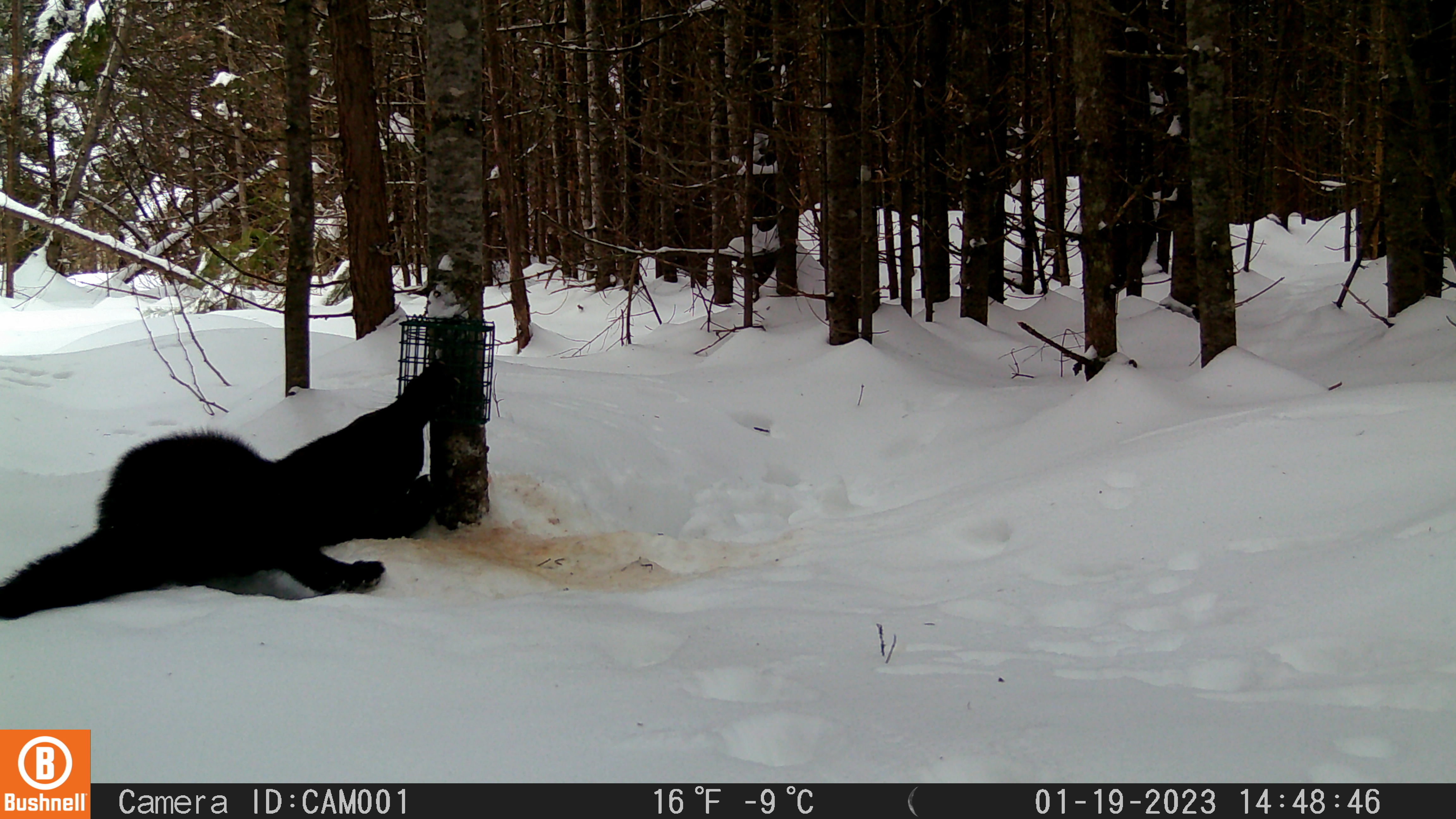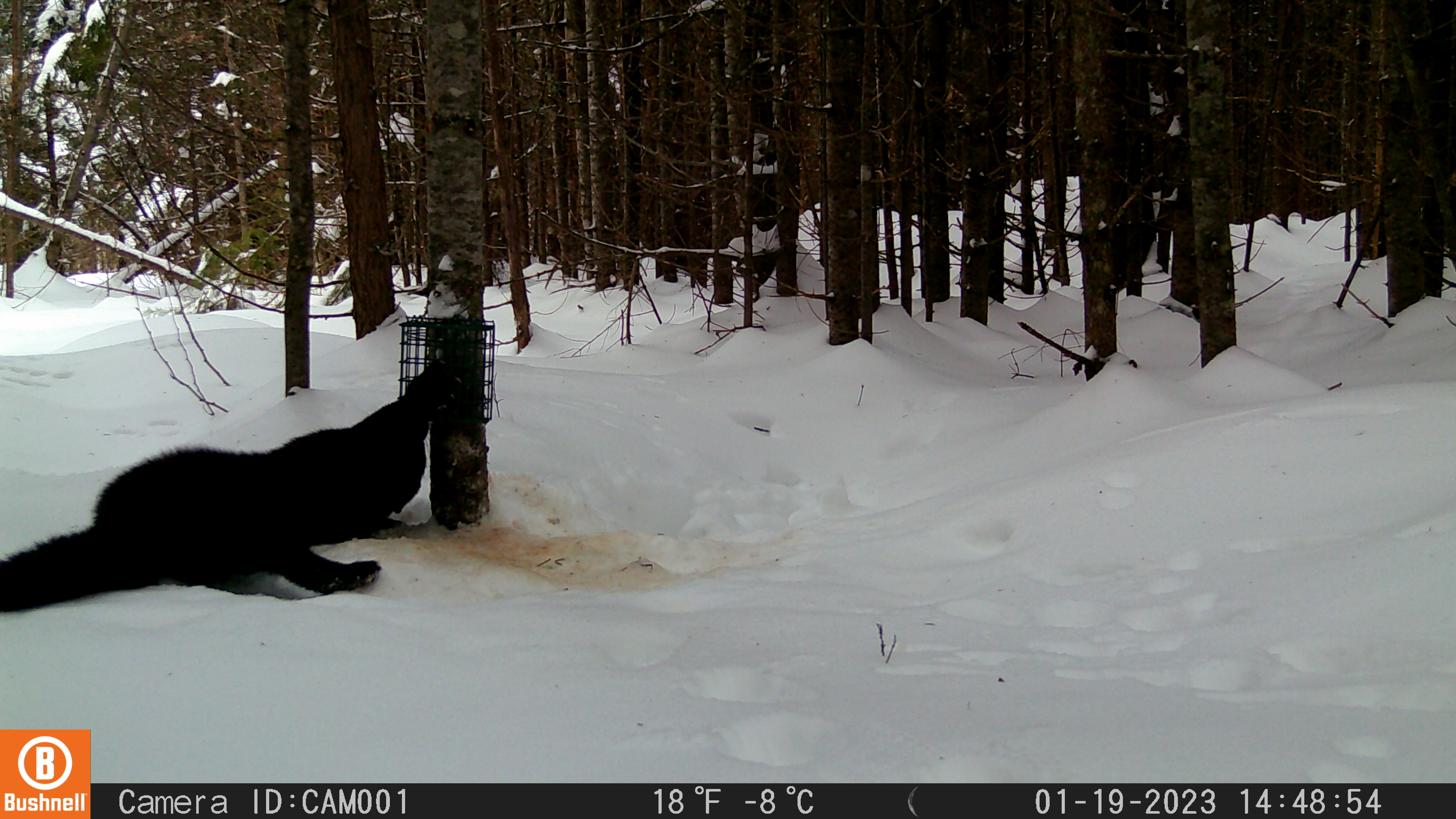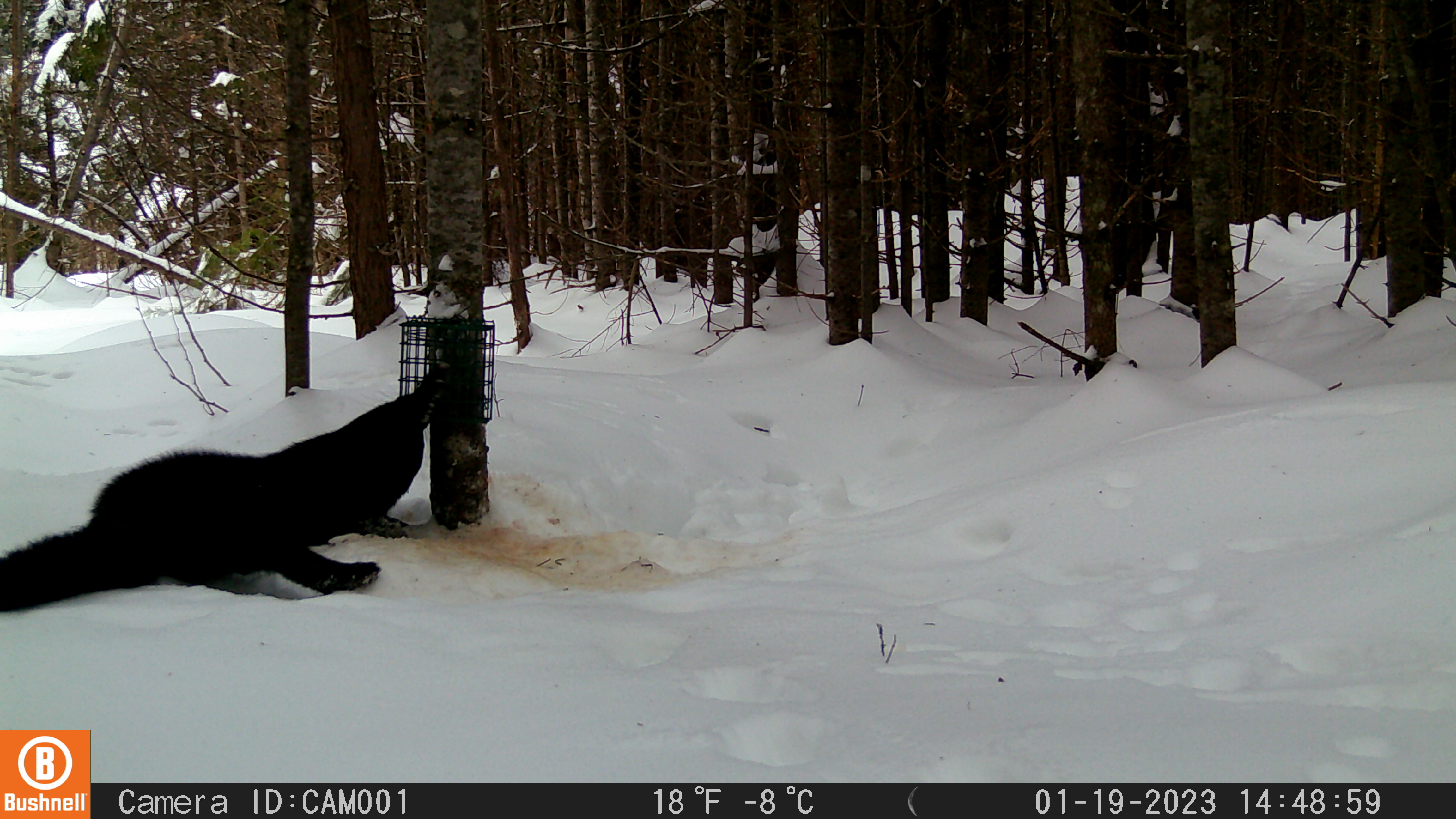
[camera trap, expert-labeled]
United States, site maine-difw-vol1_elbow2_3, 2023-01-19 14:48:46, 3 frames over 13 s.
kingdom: Animalia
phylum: Chordata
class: Mammalia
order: Carnivora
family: Mustelidae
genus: Pekania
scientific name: Pekania pennanti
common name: fisher